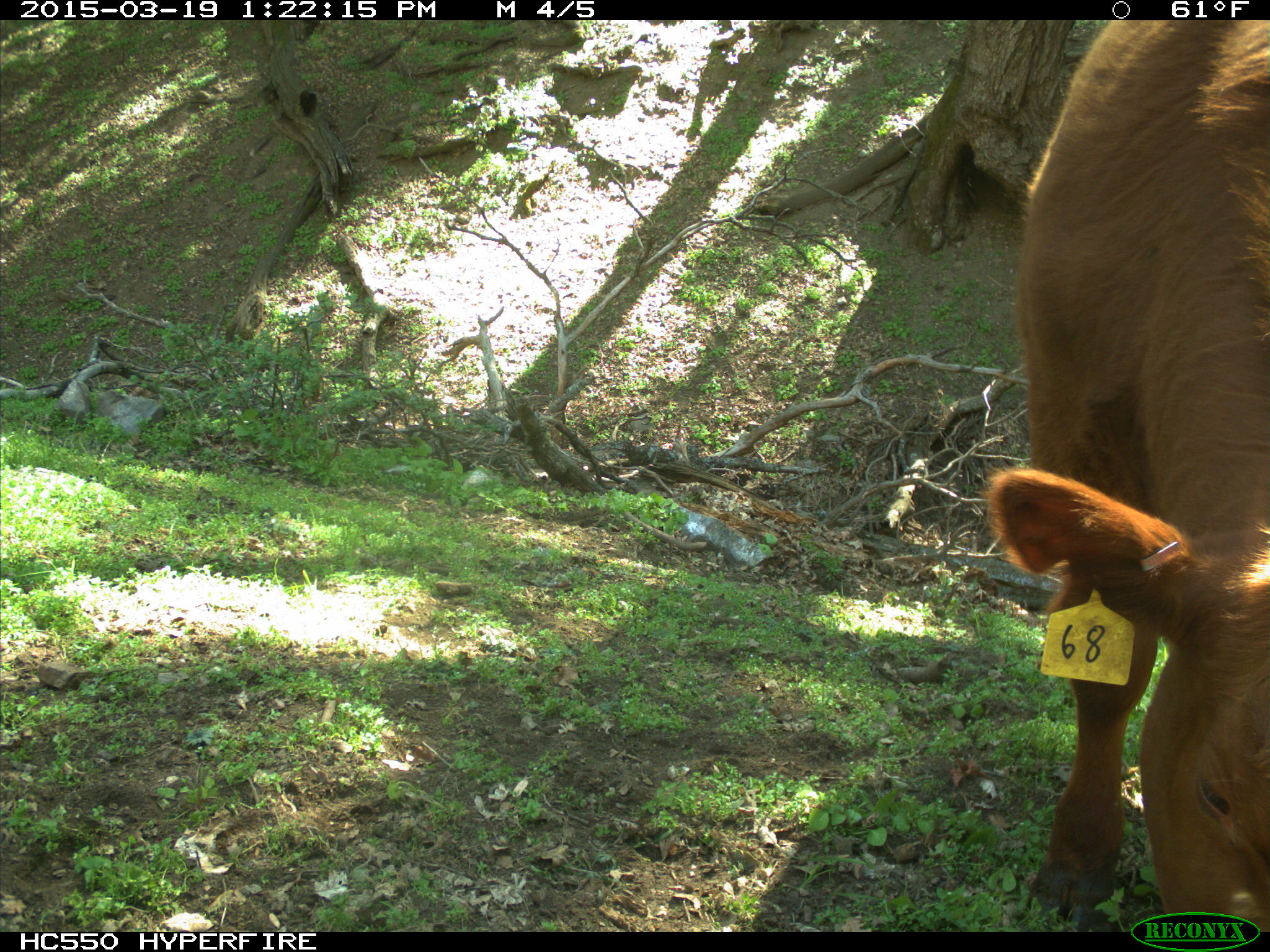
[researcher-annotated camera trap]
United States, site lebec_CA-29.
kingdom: Animalia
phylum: Chordata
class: Mammalia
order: Artiodactyla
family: Bovidae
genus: Bos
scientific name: Bos taurus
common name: domestic cow